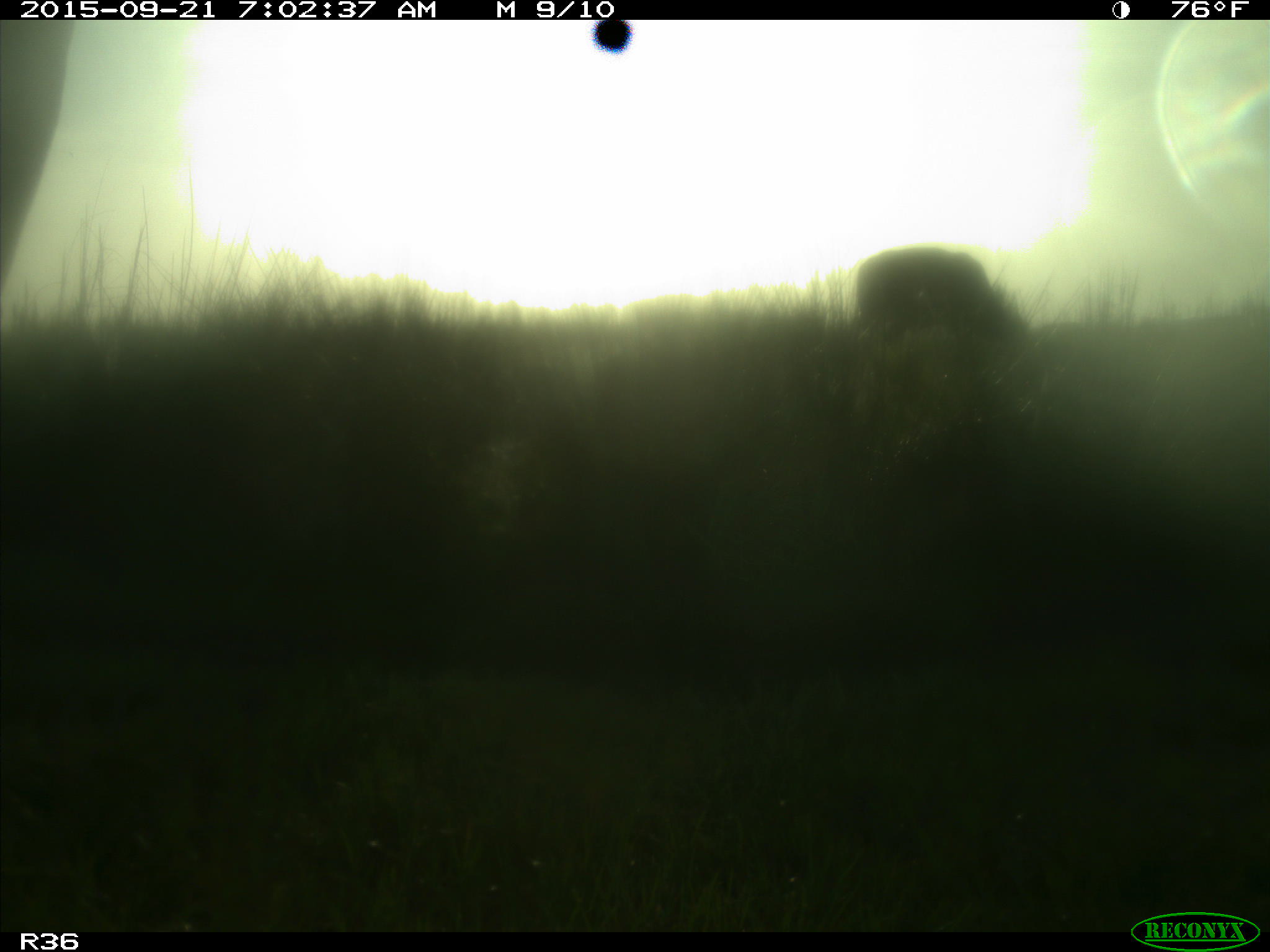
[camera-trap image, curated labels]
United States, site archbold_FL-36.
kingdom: Animalia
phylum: Chordata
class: Mammalia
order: Artiodactyla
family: Bovidae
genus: Bos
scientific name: Bos taurus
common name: domestic cow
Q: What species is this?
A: Bos taurus (domestic cow).